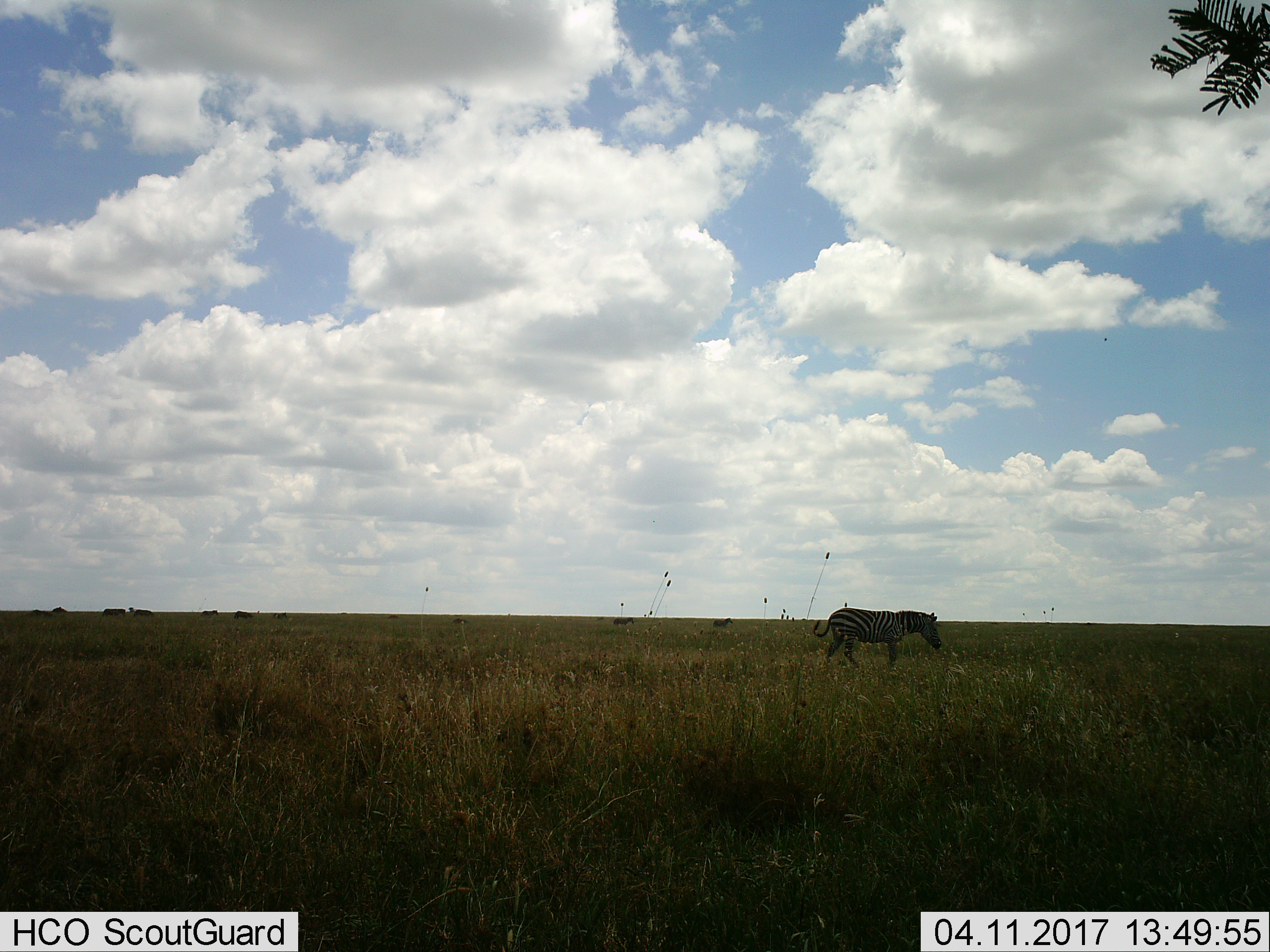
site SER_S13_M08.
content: unidentified animal